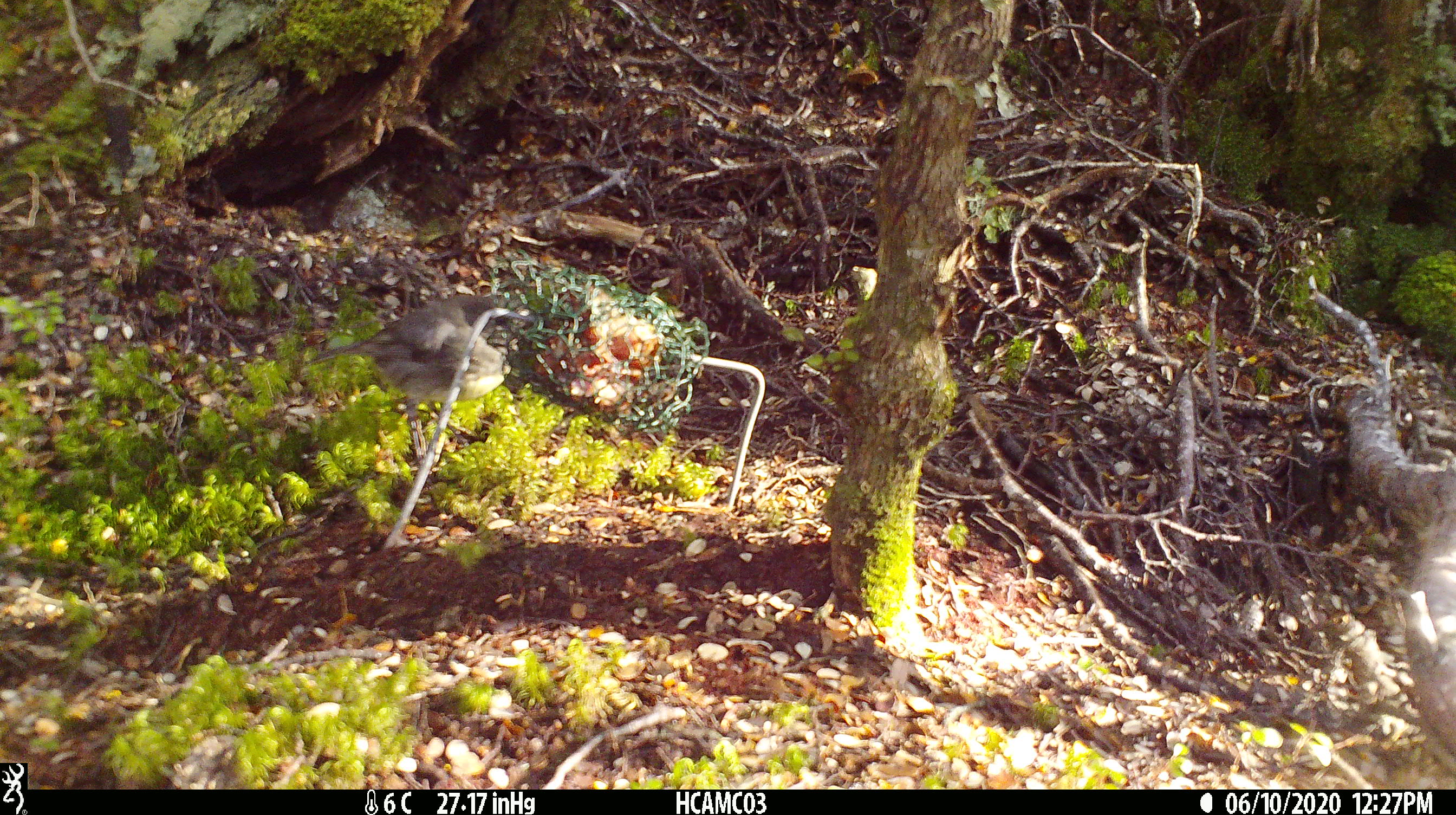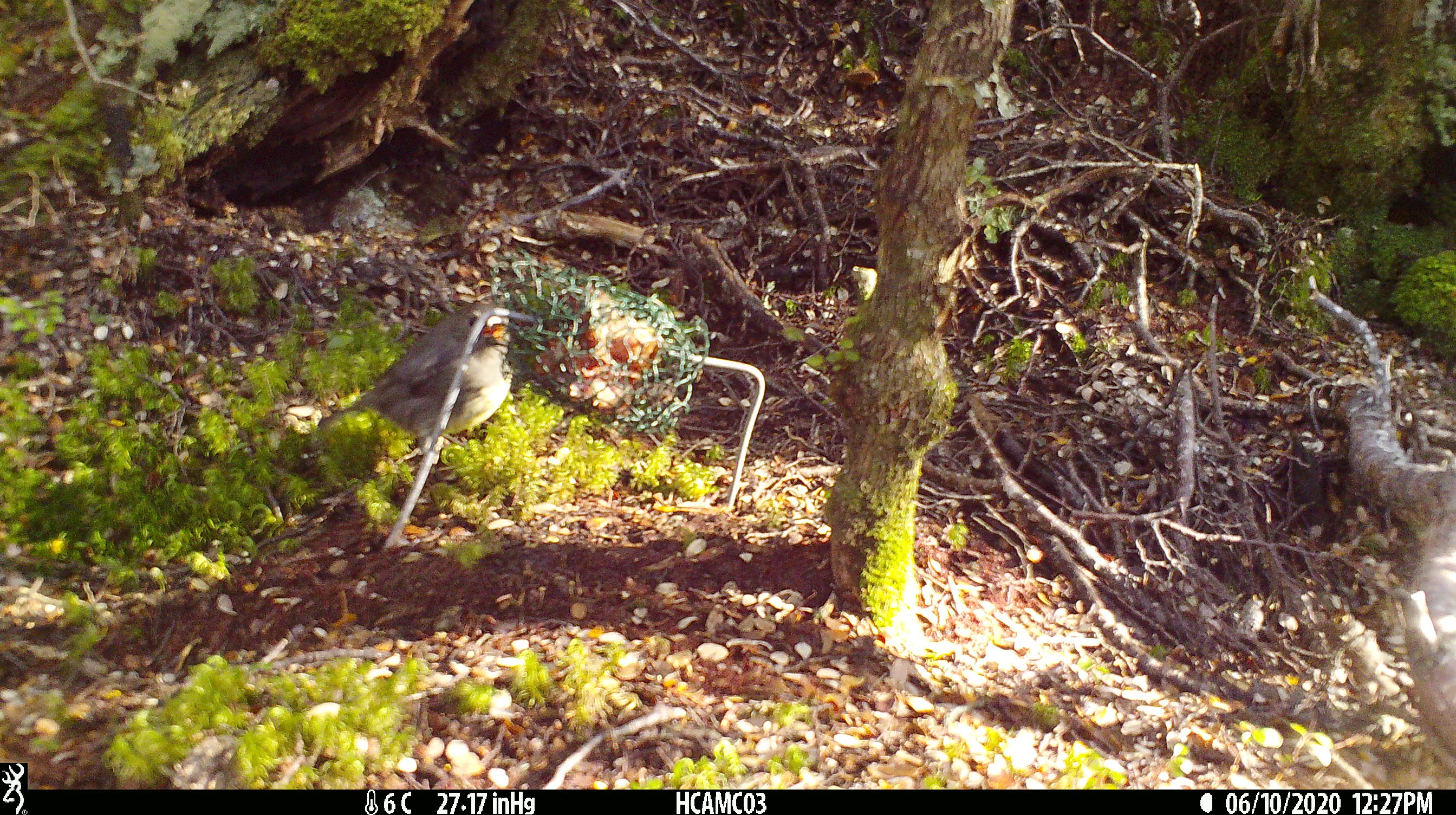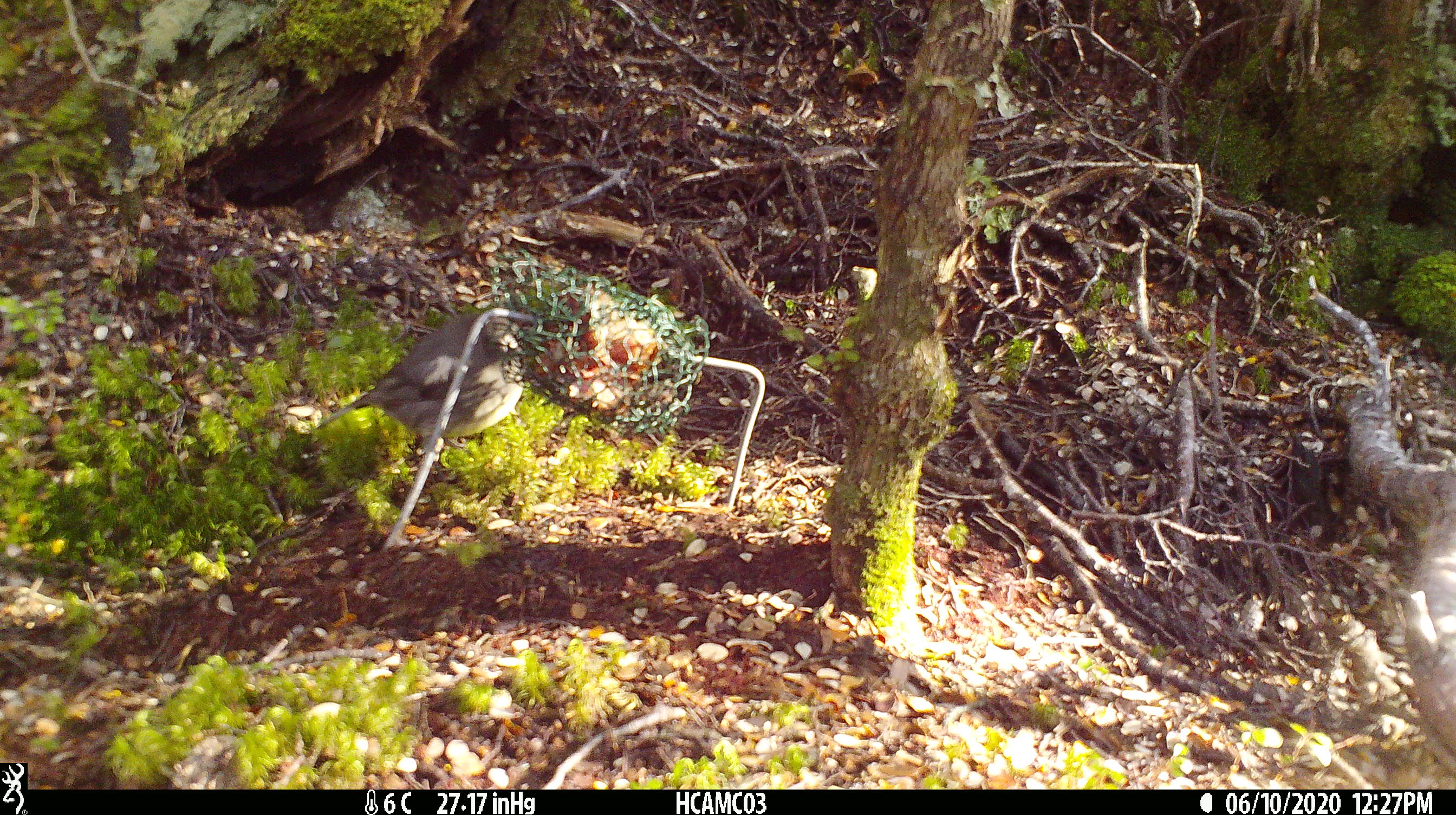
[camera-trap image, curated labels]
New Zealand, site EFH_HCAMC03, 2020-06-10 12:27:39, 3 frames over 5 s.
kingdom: Animalia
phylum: Chordata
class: Aves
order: Passeriformes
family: Petroicidae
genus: Petroica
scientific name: Petroica australis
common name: new zealand robin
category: robin